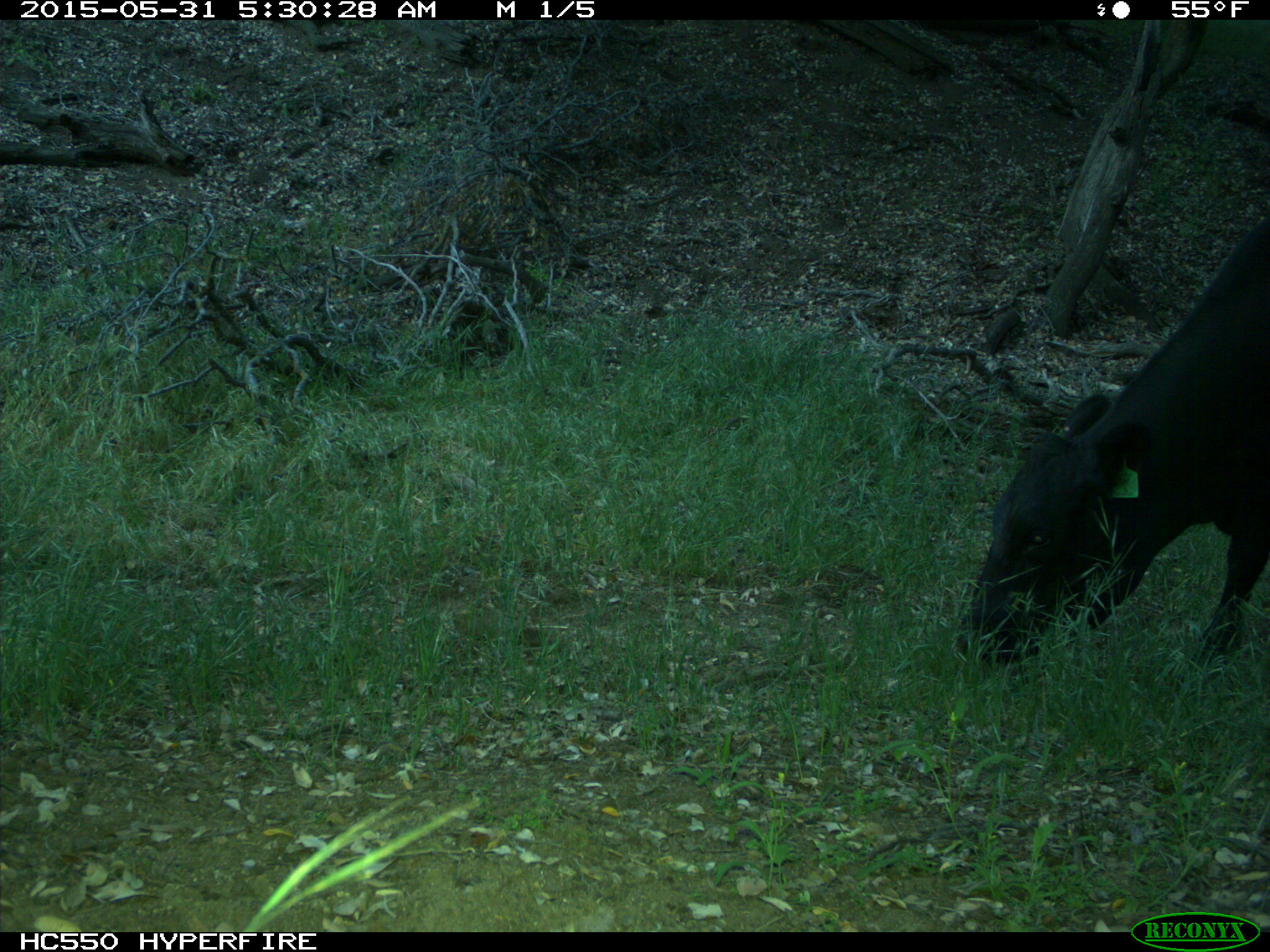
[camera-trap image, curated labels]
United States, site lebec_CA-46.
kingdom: Animalia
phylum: Chordata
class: Mammalia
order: Artiodactyla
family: Bovidae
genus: Bos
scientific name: Bos taurus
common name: domestic cow